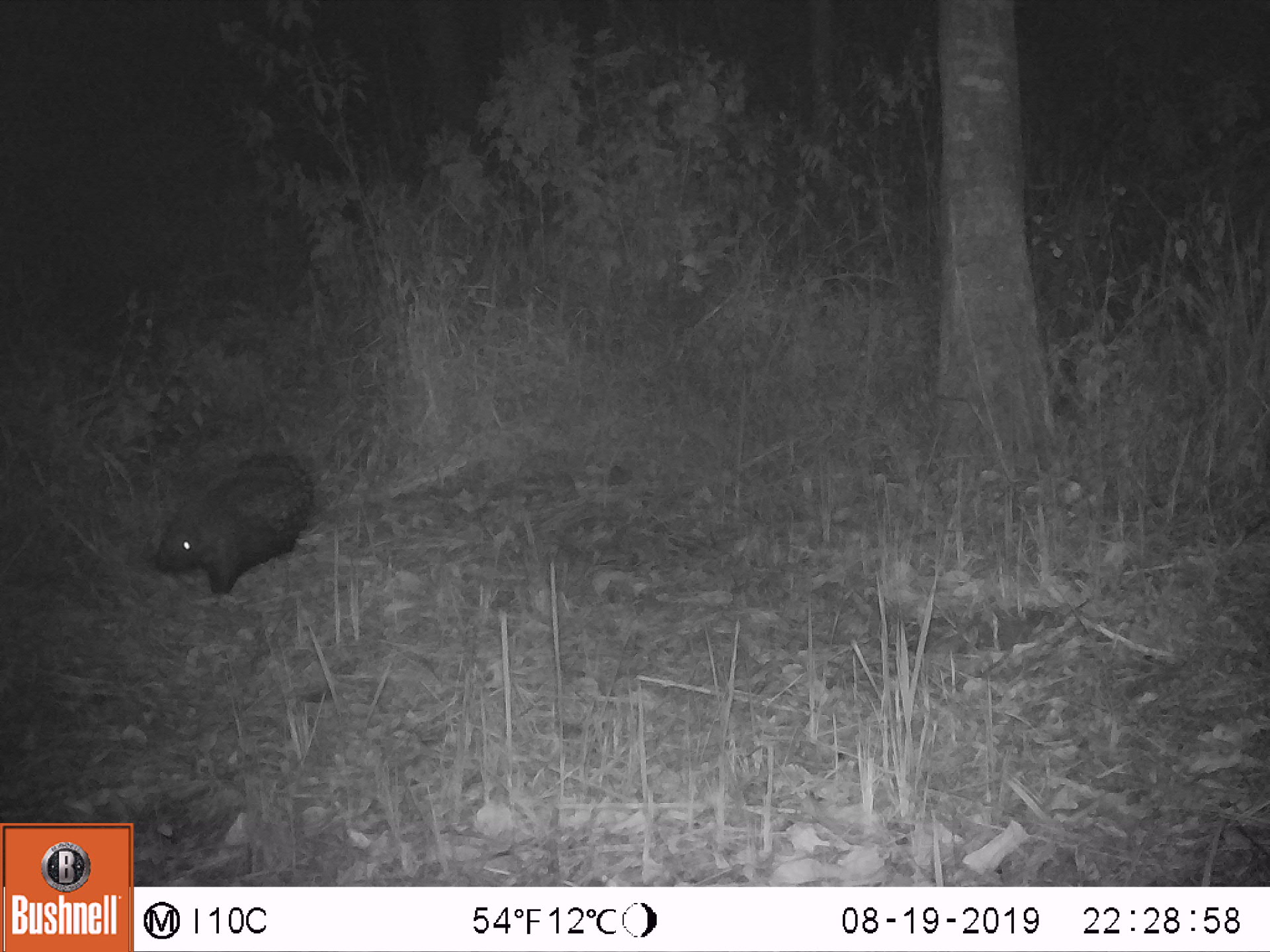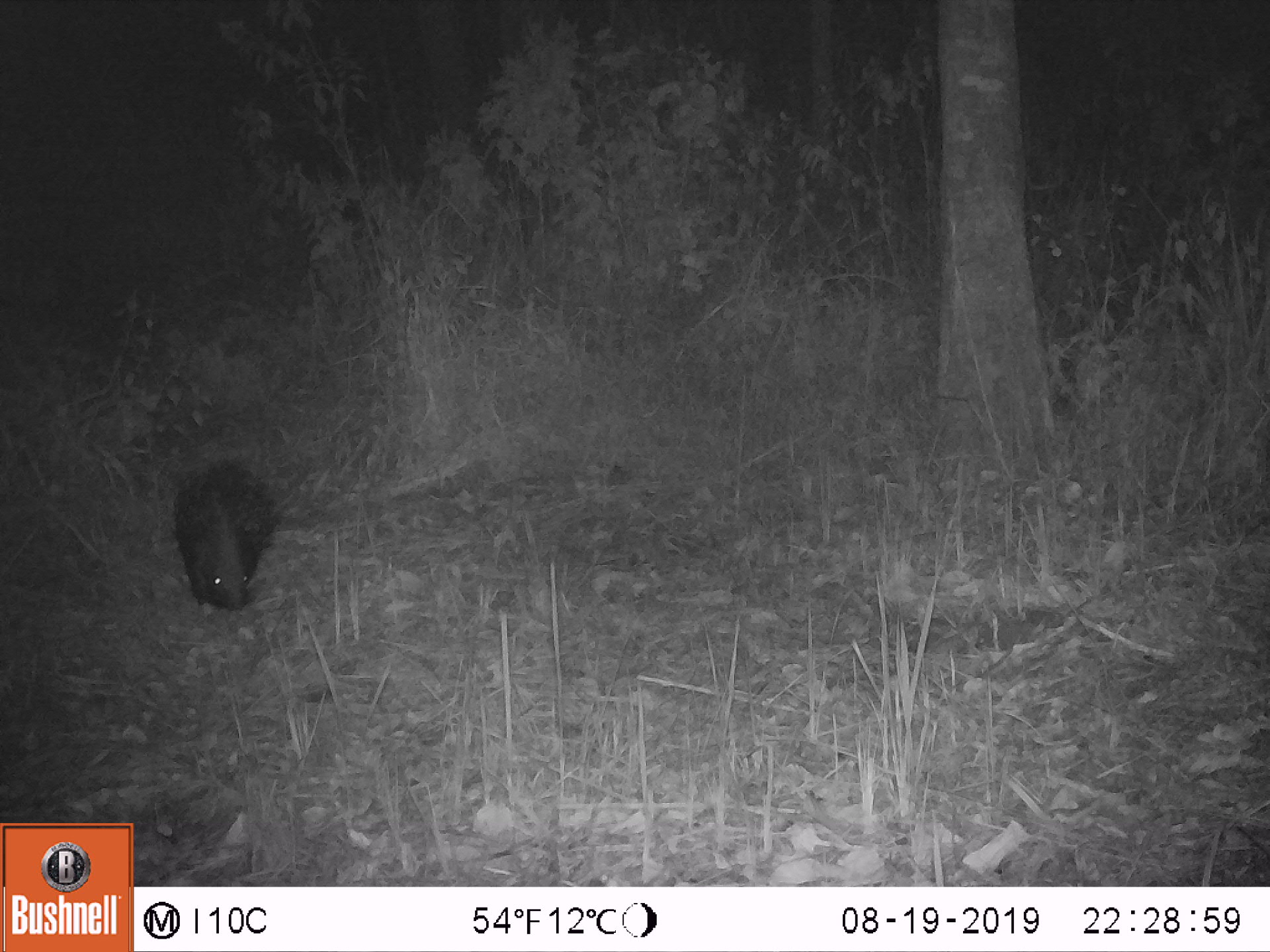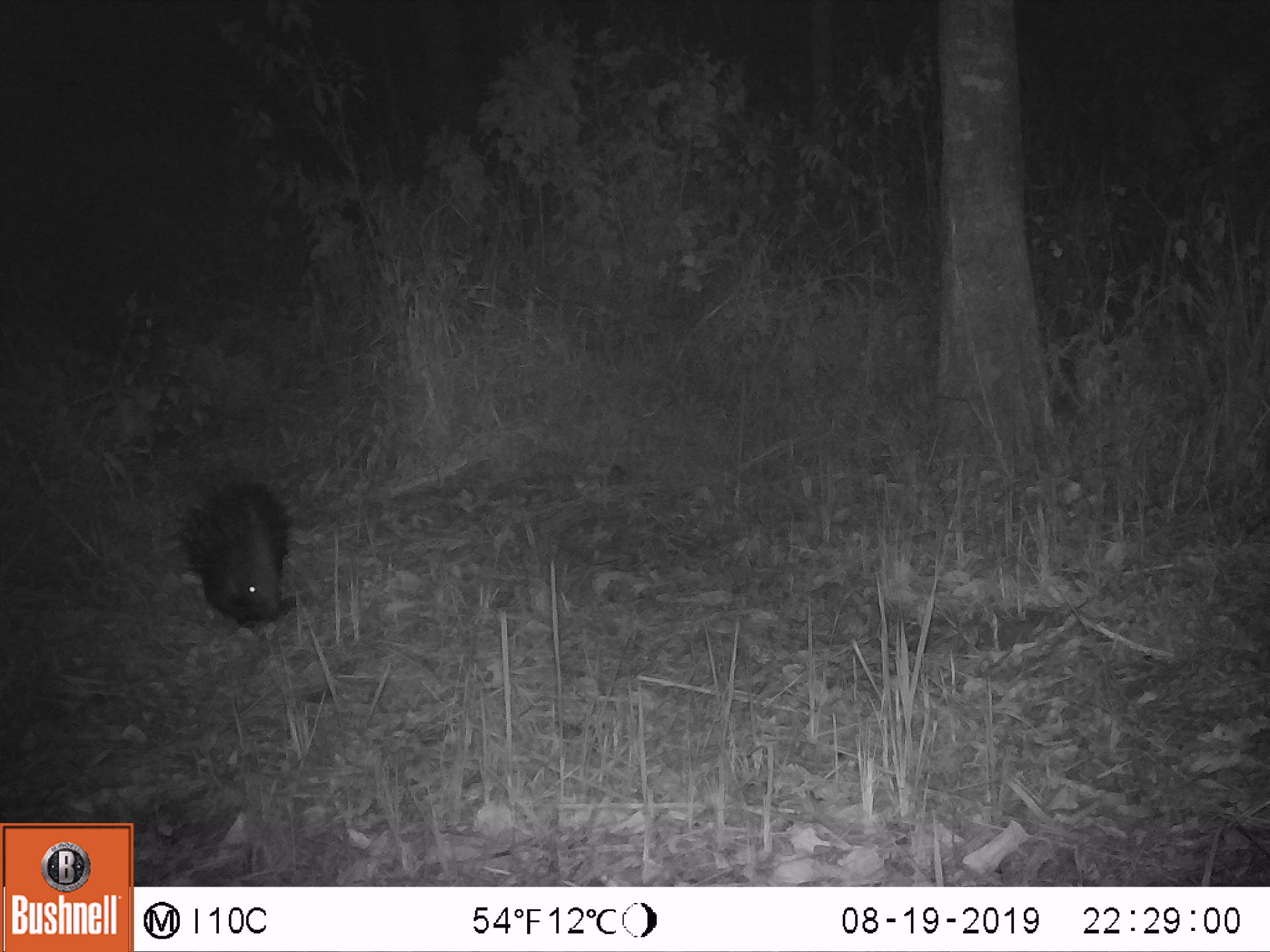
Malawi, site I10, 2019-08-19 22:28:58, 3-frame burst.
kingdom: Animalia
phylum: Chordata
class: Mammalia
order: Rodentia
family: Hystricidae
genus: Hystrix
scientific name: Hystrix africaeaustralis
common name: cape porcupine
Cape porcupine (Hystrix africaeaustralis), count 1.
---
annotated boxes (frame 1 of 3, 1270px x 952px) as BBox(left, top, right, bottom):
cape porcupine: BBox(145, 431, 321, 607)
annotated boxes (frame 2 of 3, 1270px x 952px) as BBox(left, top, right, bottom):
cape porcupine: BBox(147, 409, 302, 614)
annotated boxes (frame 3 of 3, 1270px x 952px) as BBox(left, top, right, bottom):
cape porcupine: BBox(155, 438, 318, 641)